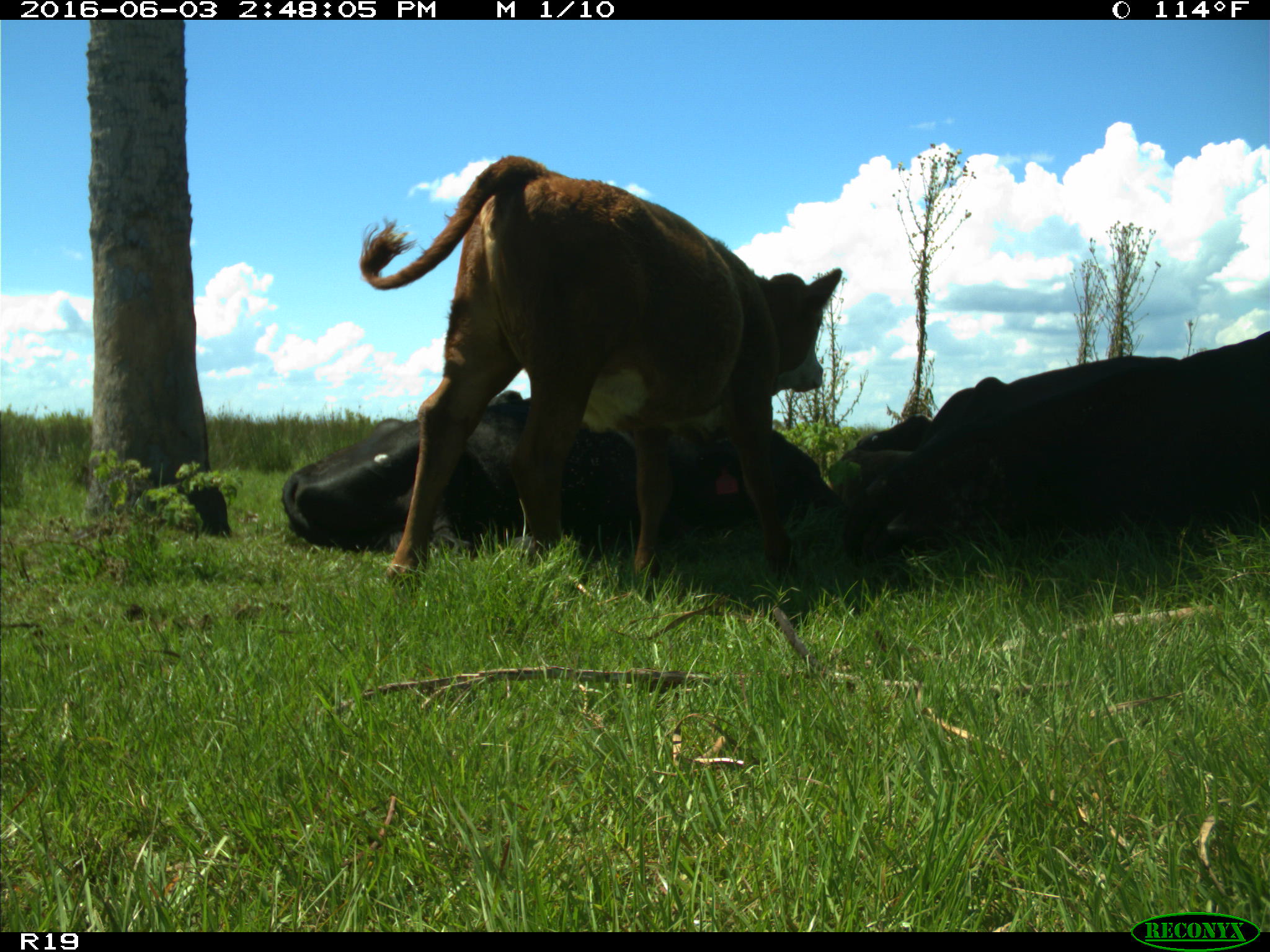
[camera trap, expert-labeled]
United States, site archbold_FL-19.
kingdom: Animalia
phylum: Chordata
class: Mammalia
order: Artiodactyla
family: Bovidae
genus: Bos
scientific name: Bos taurus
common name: domestic cow